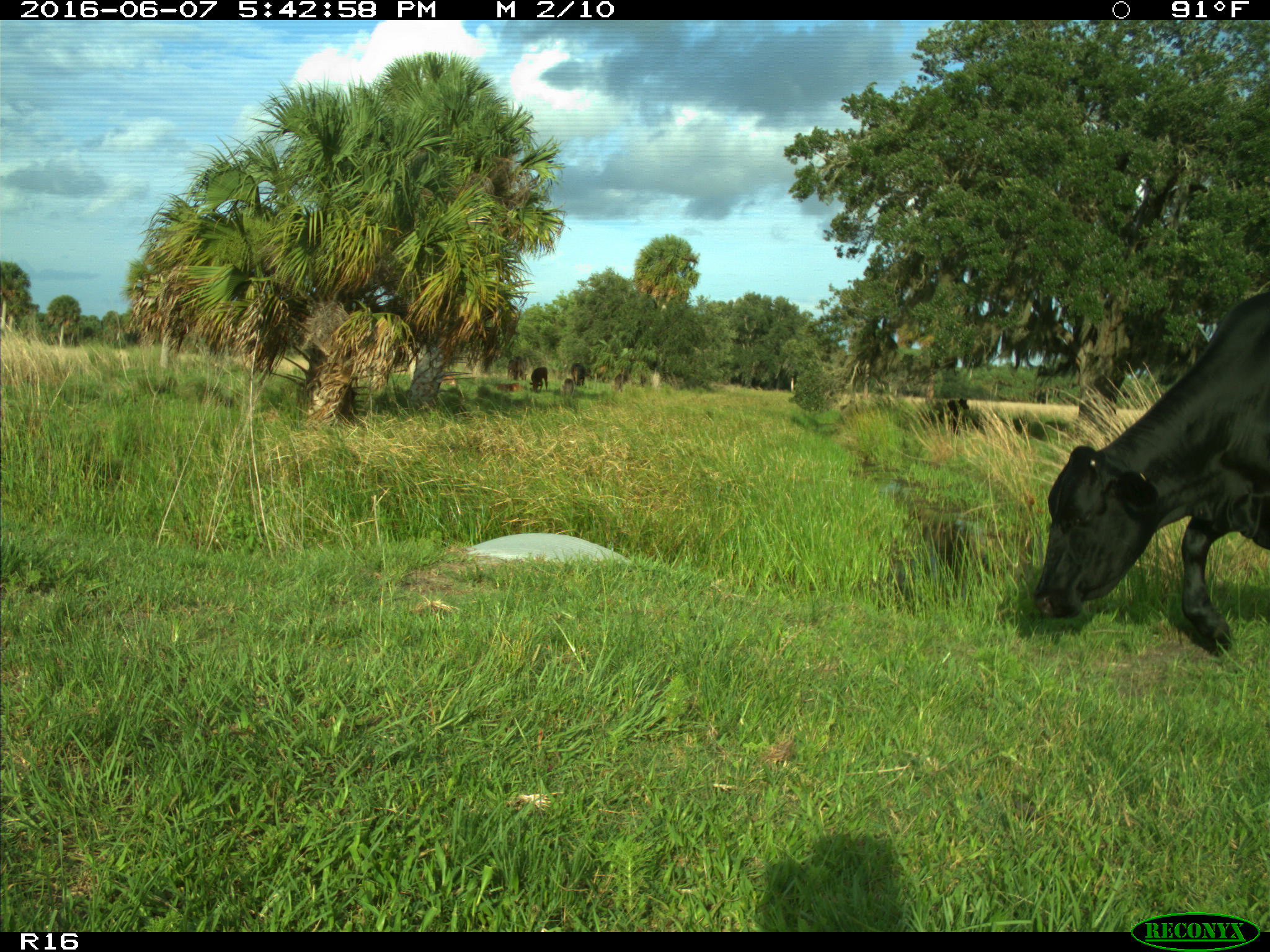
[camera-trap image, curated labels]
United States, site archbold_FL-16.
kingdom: Animalia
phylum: Chordata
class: Mammalia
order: Artiodactyla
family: Bovidae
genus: Bos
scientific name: Bos taurus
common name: domestic cow